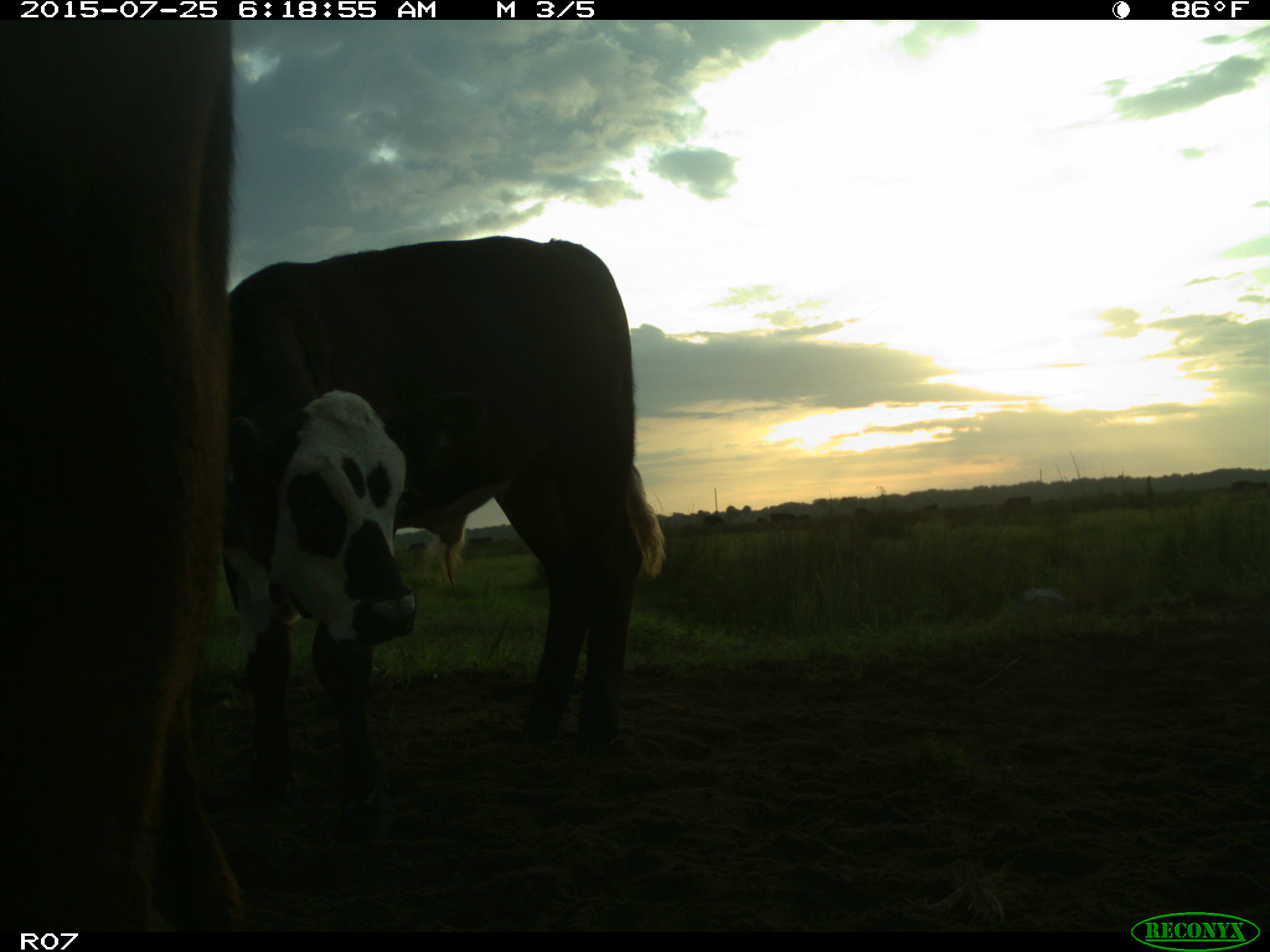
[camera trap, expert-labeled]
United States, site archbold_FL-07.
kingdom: Animalia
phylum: Chordata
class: Mammalia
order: Artiodactyla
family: Bovidae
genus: Bos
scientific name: Bos taurus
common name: domestic cow